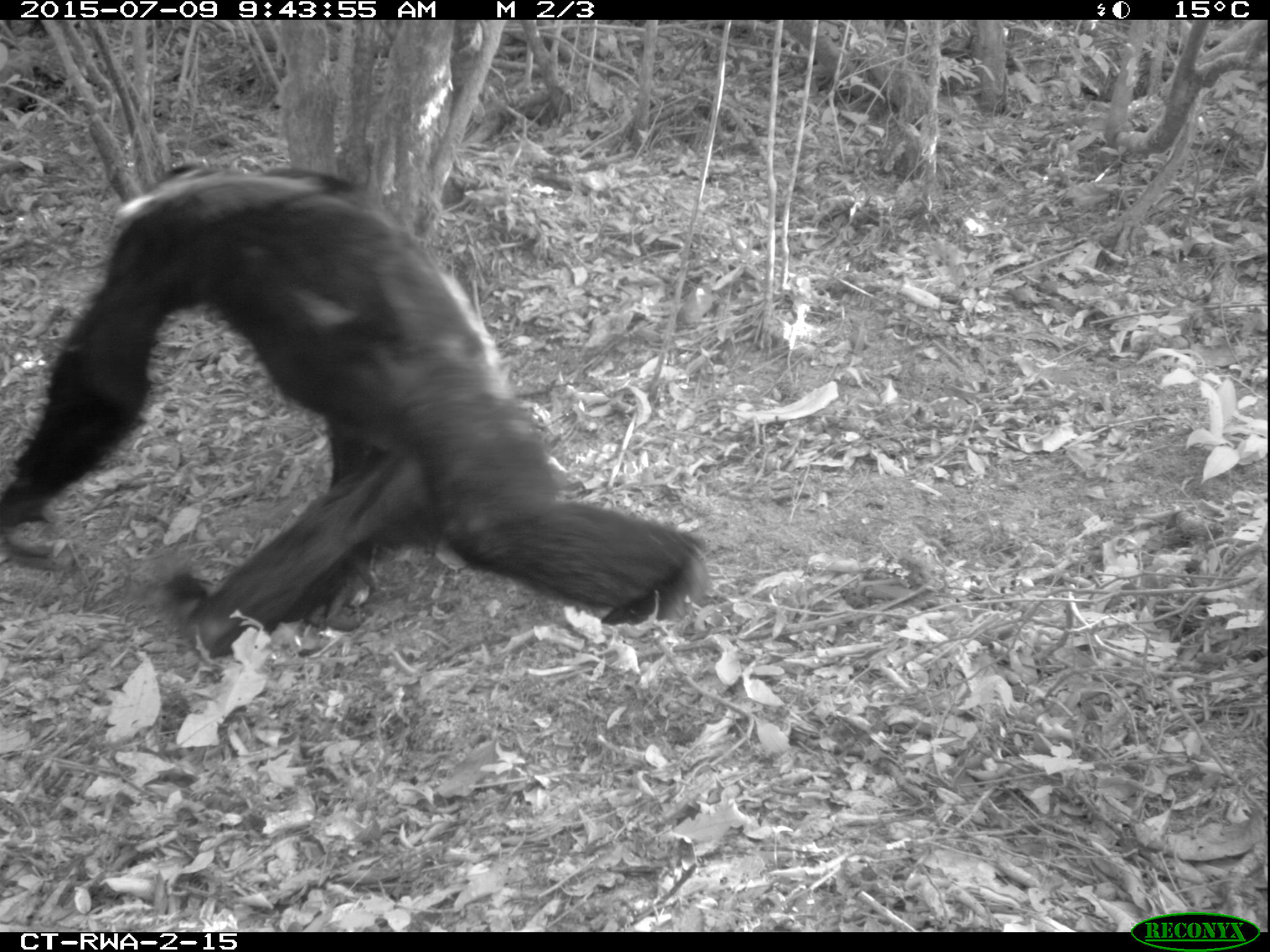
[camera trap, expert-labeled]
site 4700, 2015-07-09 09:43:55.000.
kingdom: Animalia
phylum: Chordata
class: Mammalia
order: Primates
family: Hominidae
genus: Pan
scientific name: Pan troglodytes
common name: chimpanzee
Pan troglodytes (chimpanzee), count 1.